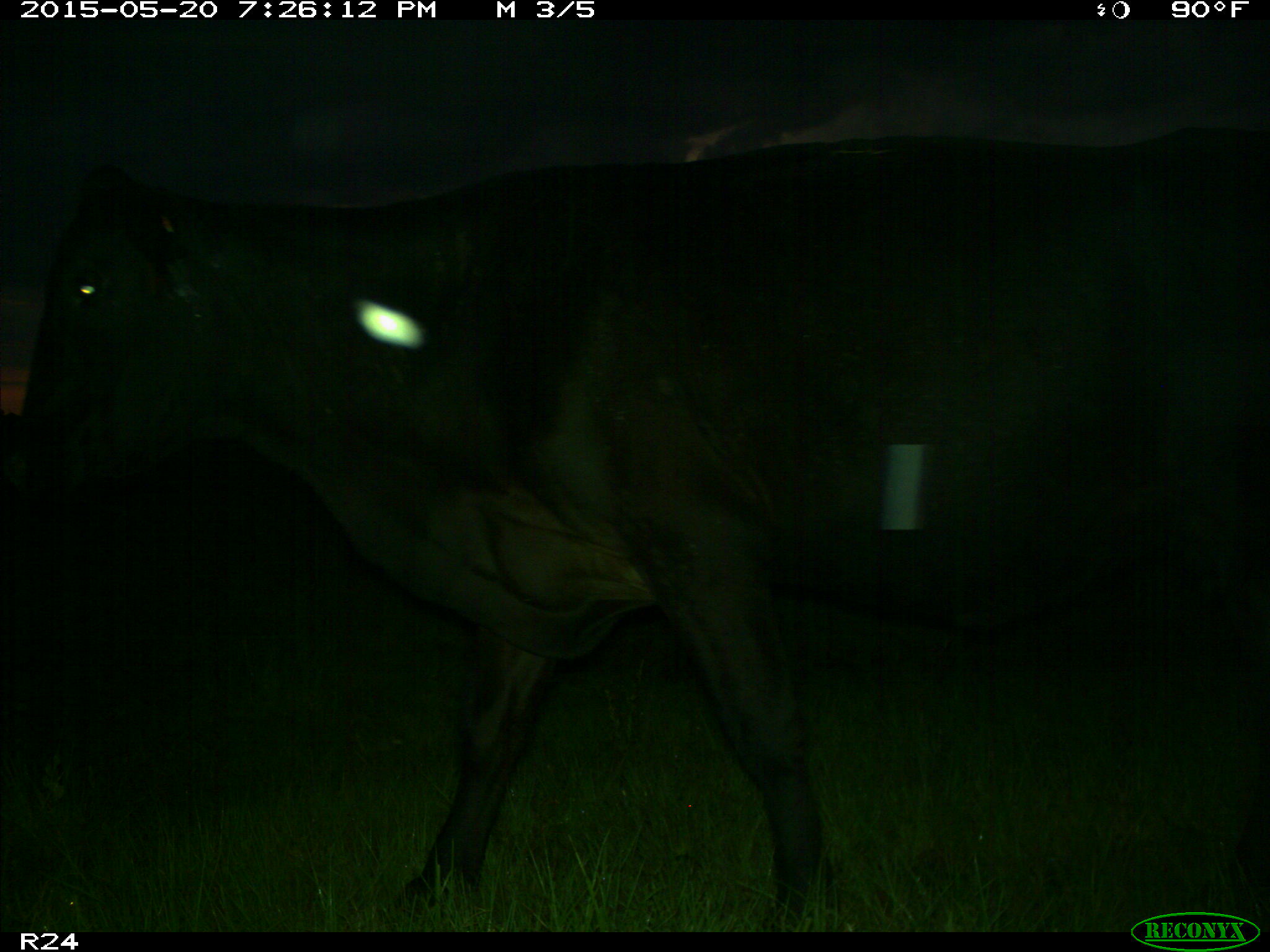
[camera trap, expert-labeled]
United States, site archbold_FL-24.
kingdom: Animalia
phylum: Chordata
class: Mammalia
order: Artiodactyla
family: Bovidae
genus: Bos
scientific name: Bos taurus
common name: domestic cow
Bos taurus (domestic cow).